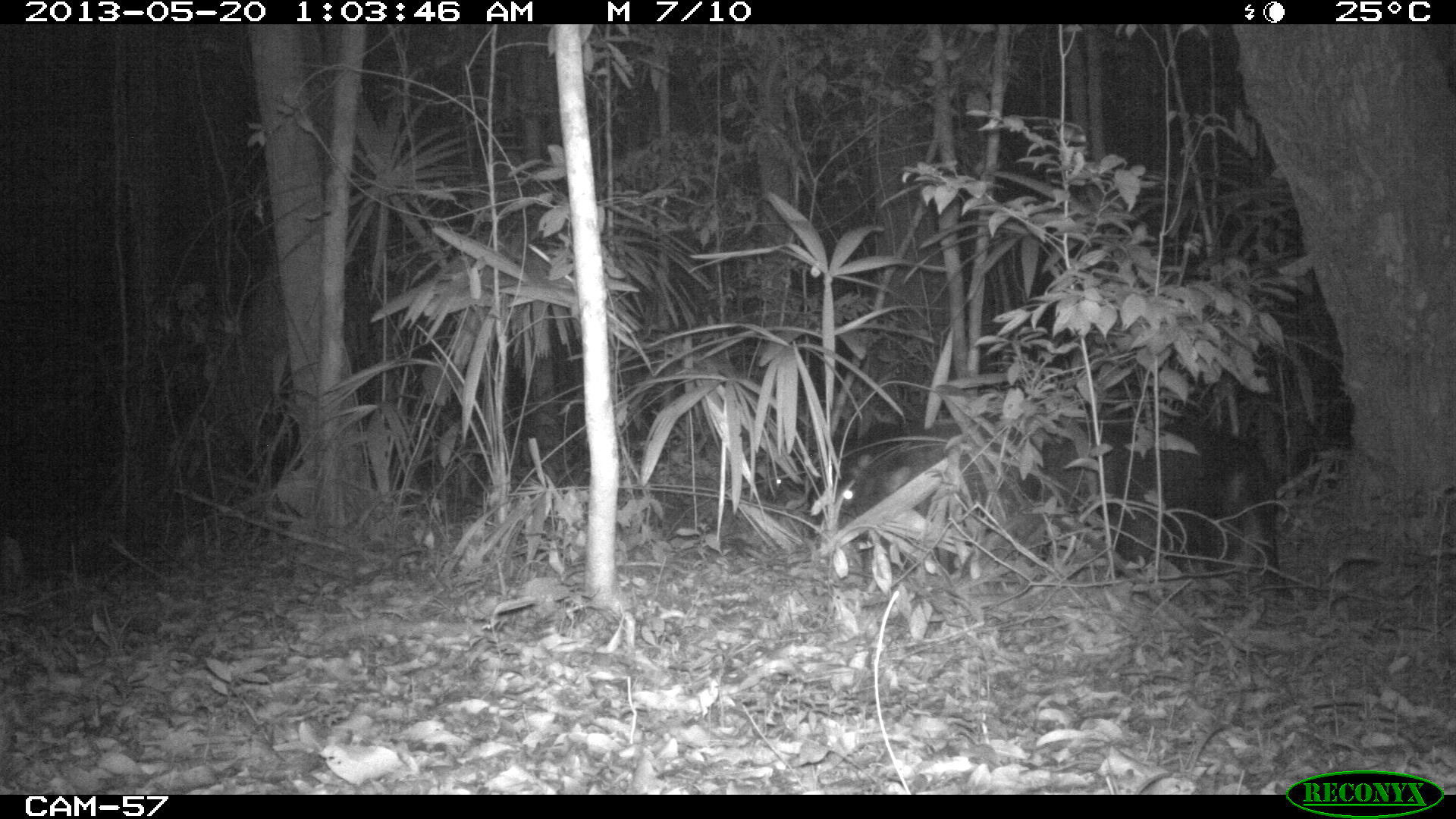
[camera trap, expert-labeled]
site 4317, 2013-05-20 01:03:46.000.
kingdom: Animalia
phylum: Chordata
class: Mammalia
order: Artiodactyla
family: Tayassuidae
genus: Tayassu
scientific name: Tayassu pecari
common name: white-lipped peccary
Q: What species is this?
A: Tayassu pecari (white-lipped peccary).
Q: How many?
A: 5.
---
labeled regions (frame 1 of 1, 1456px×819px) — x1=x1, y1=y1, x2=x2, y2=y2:
tayassu pecari: x1=1019, y1=383, x2=1282, y2=591; x1=806, y1=420, x2=1048, y2=580; x1=757, y1=440, x2=896, y2=526